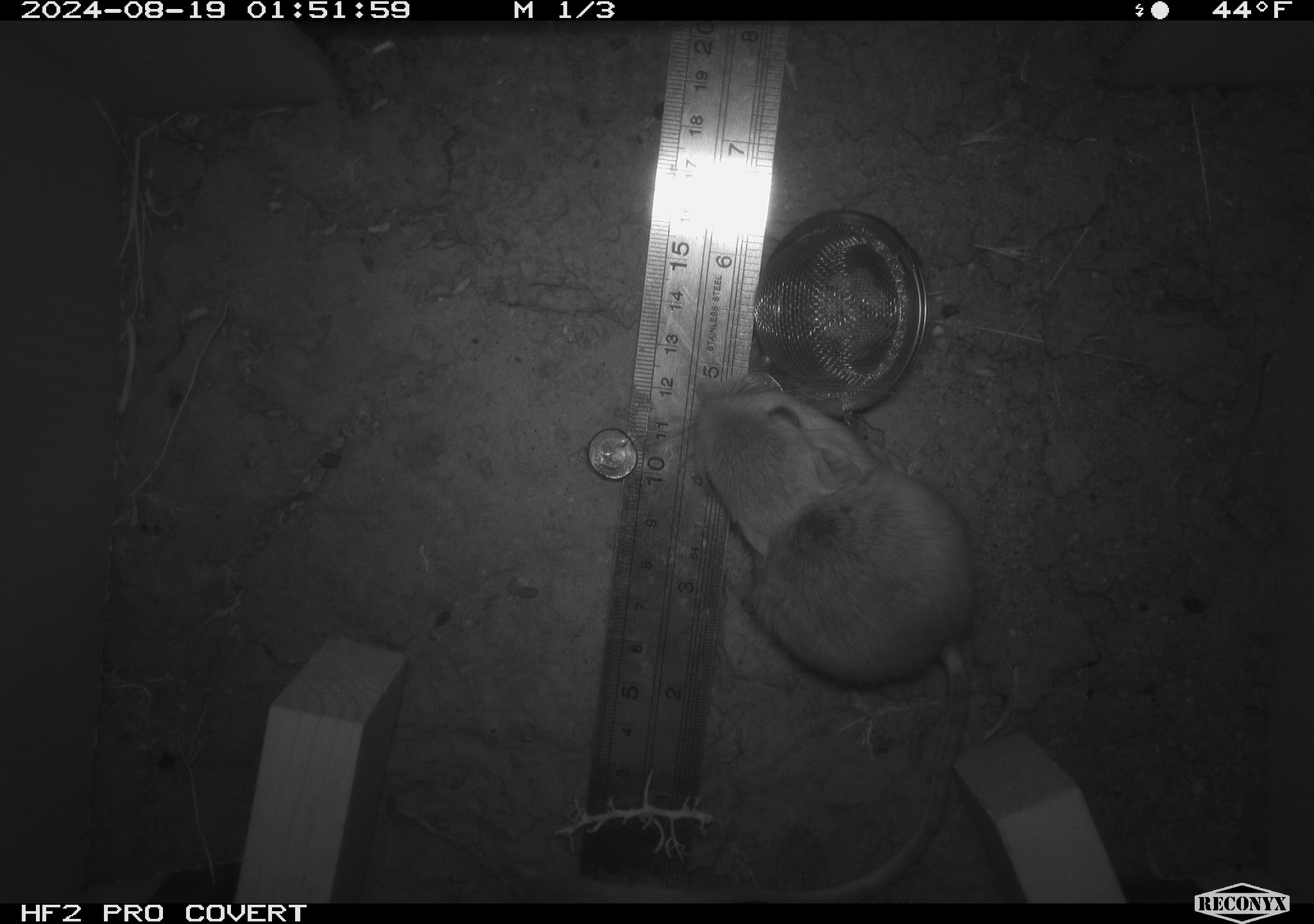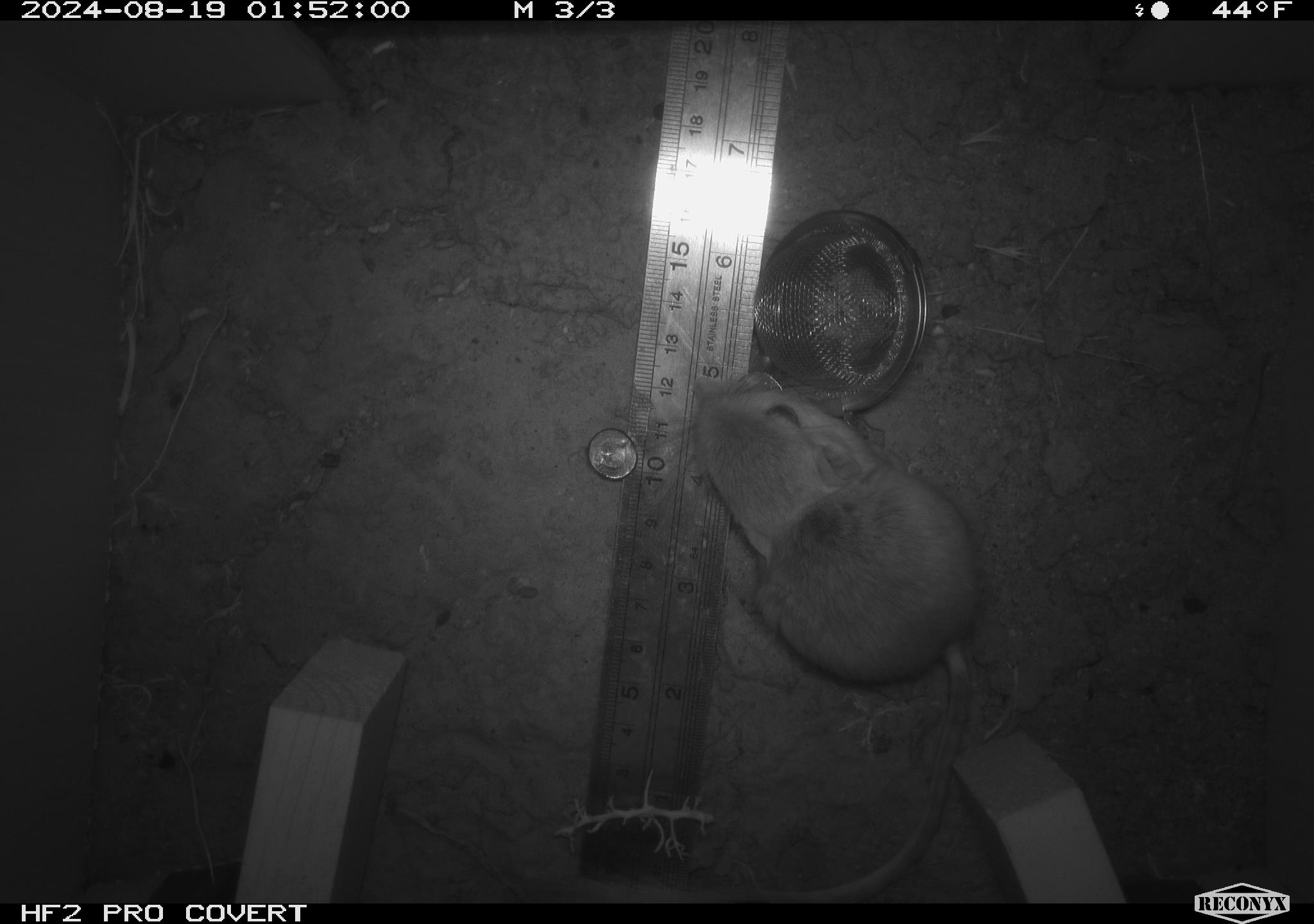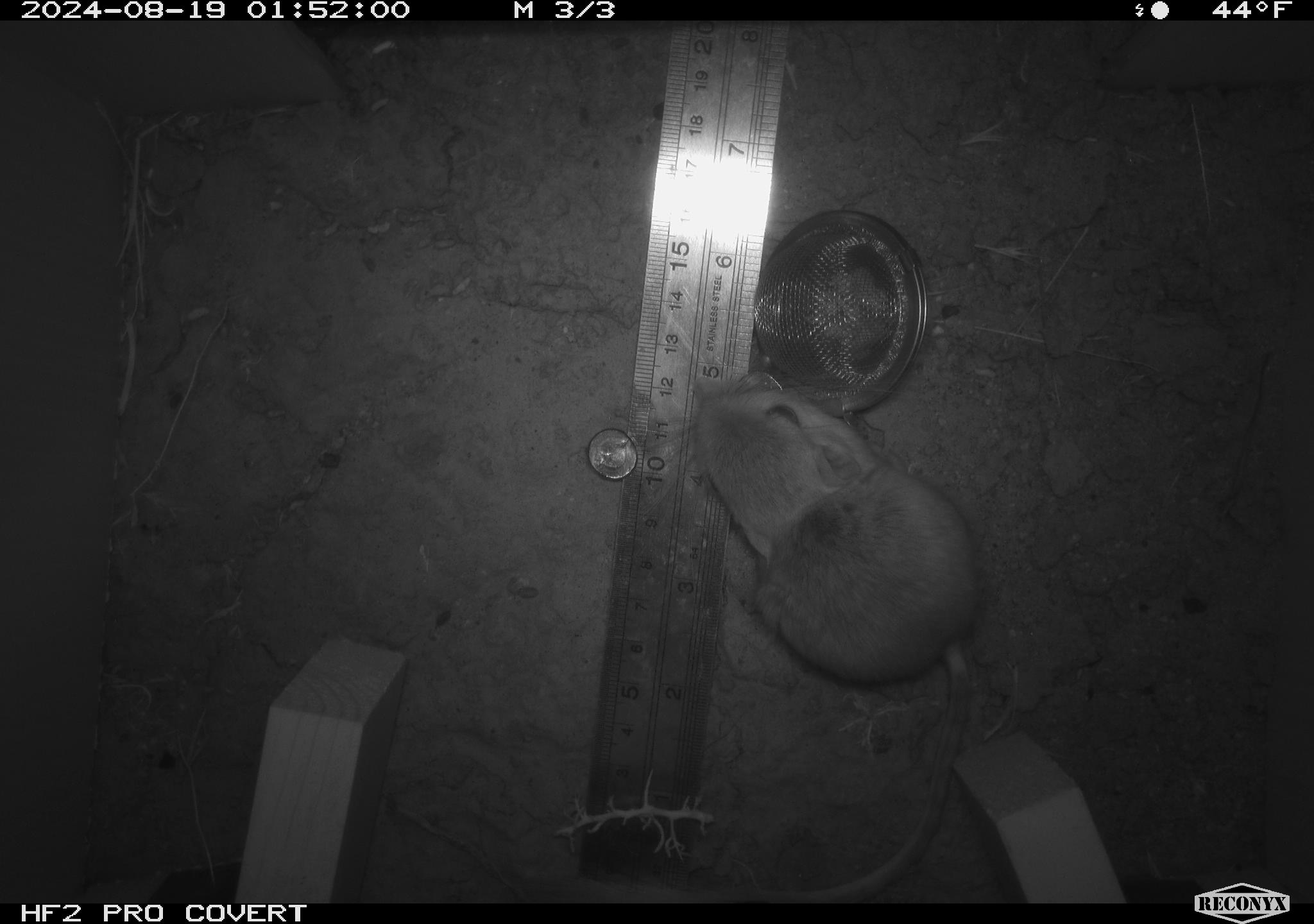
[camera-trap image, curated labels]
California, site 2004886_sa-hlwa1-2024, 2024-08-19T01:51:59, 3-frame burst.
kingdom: Animalia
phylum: Chordata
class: Mammalia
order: Rodentia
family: Heteromyidae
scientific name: Heteromyidae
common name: kangaroo rats and pocket mice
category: heteromyidae family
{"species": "heteromyidae family (kangaroo rats and pocket mice) (Heteromyidae)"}